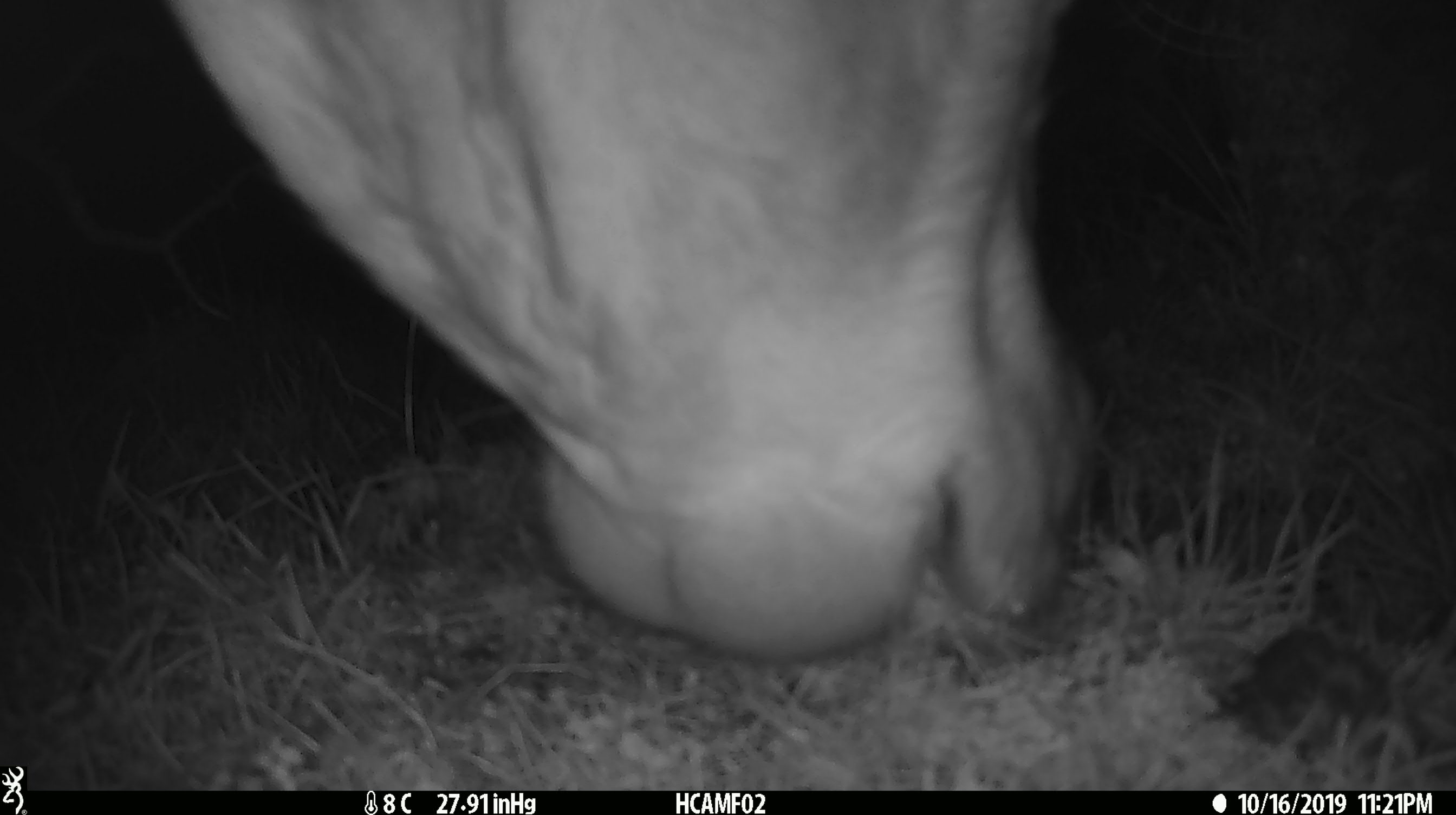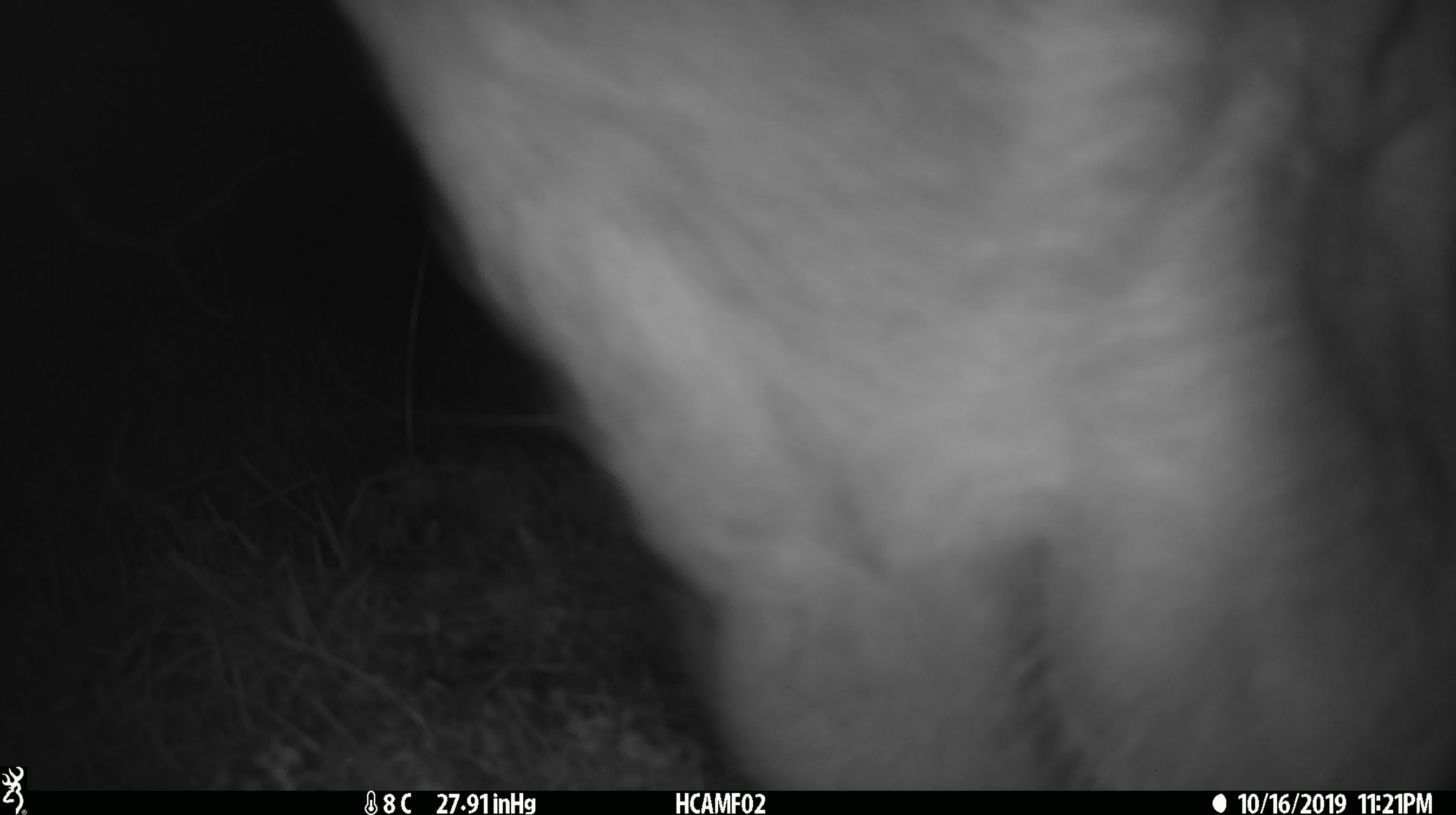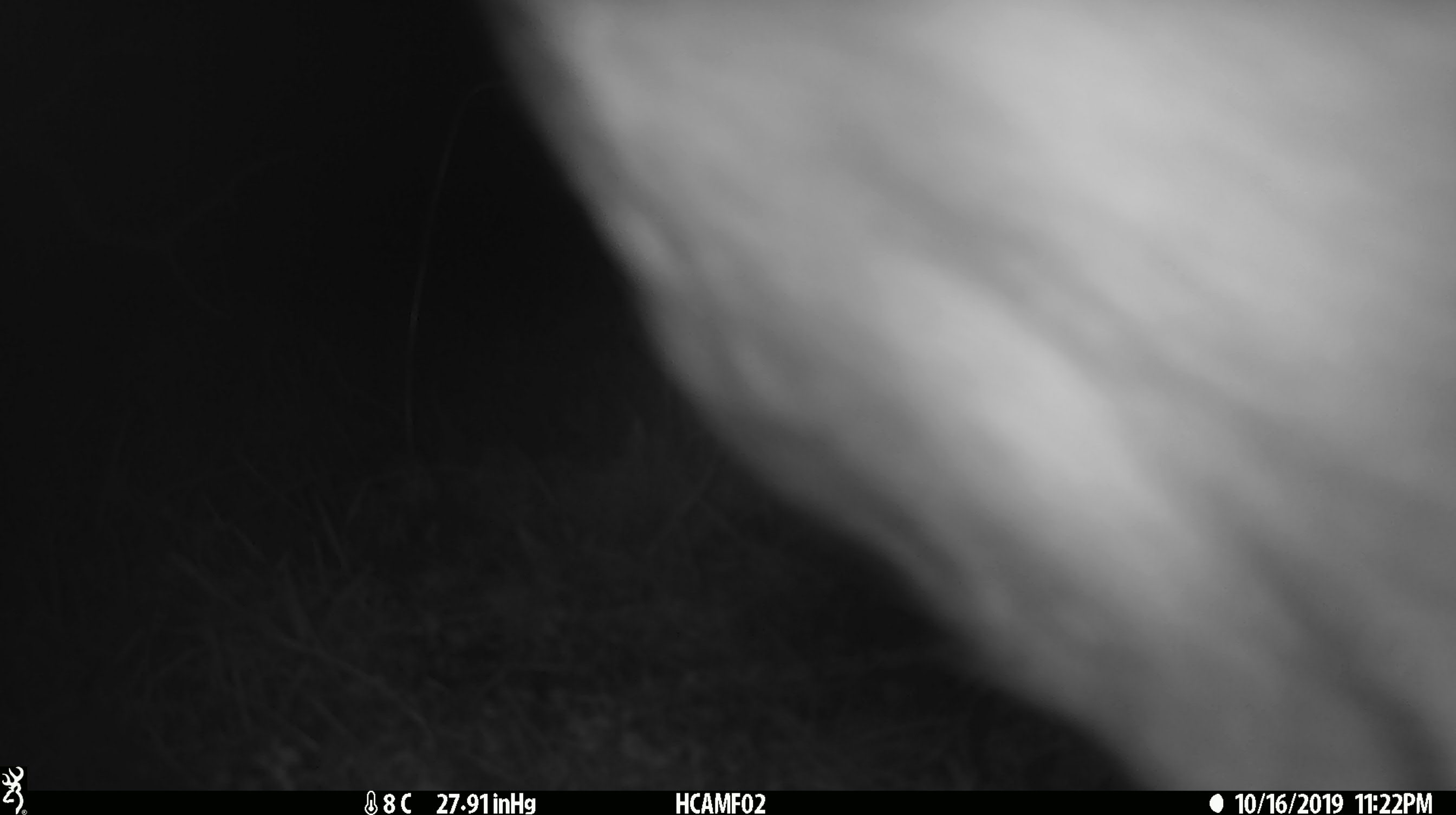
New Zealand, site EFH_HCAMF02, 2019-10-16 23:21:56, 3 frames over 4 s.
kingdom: Animalia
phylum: Chordata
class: Mammalia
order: Artiodactyla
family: Bovidae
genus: Bos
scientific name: Bos taurus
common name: domestic cow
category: cow